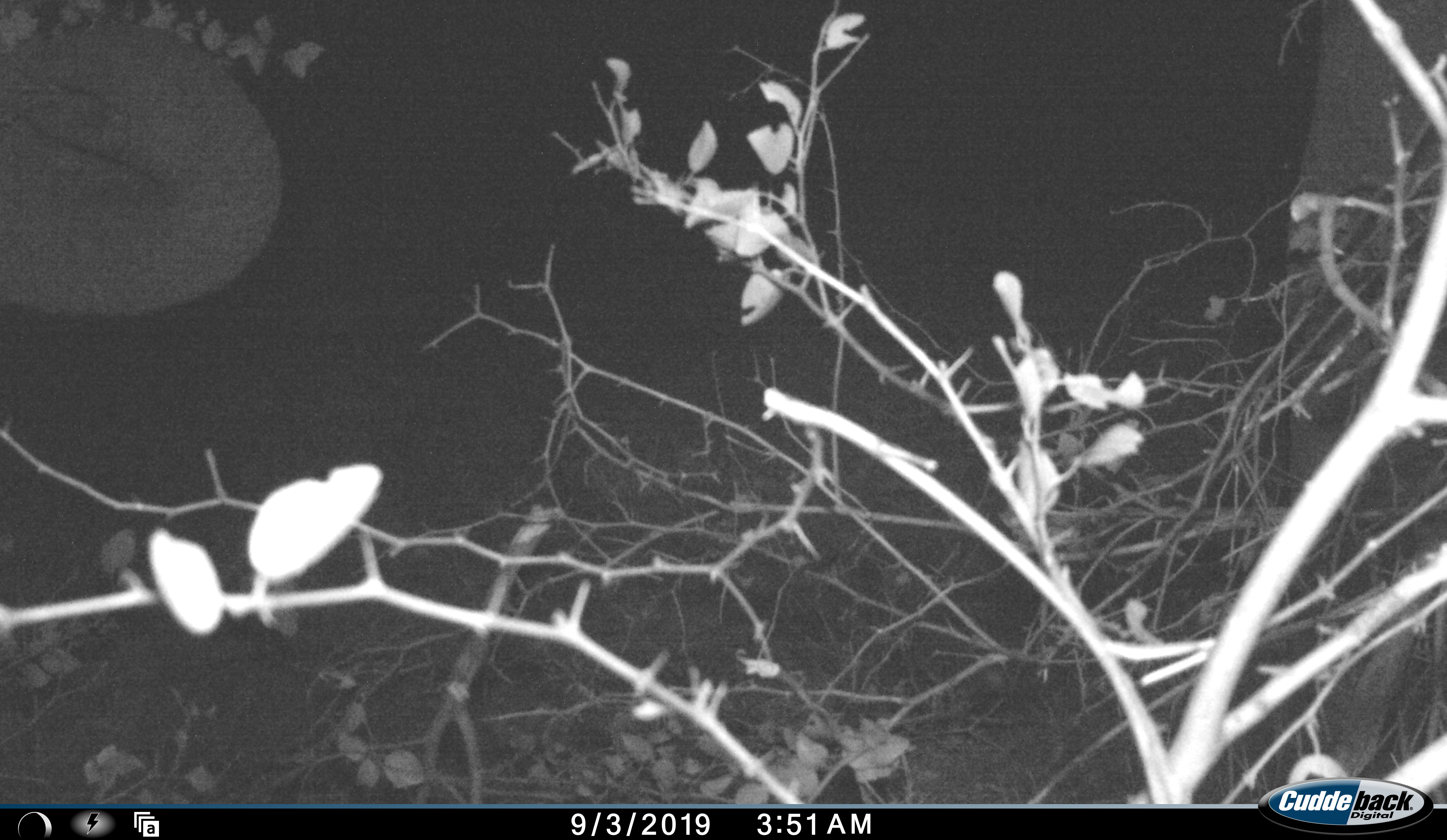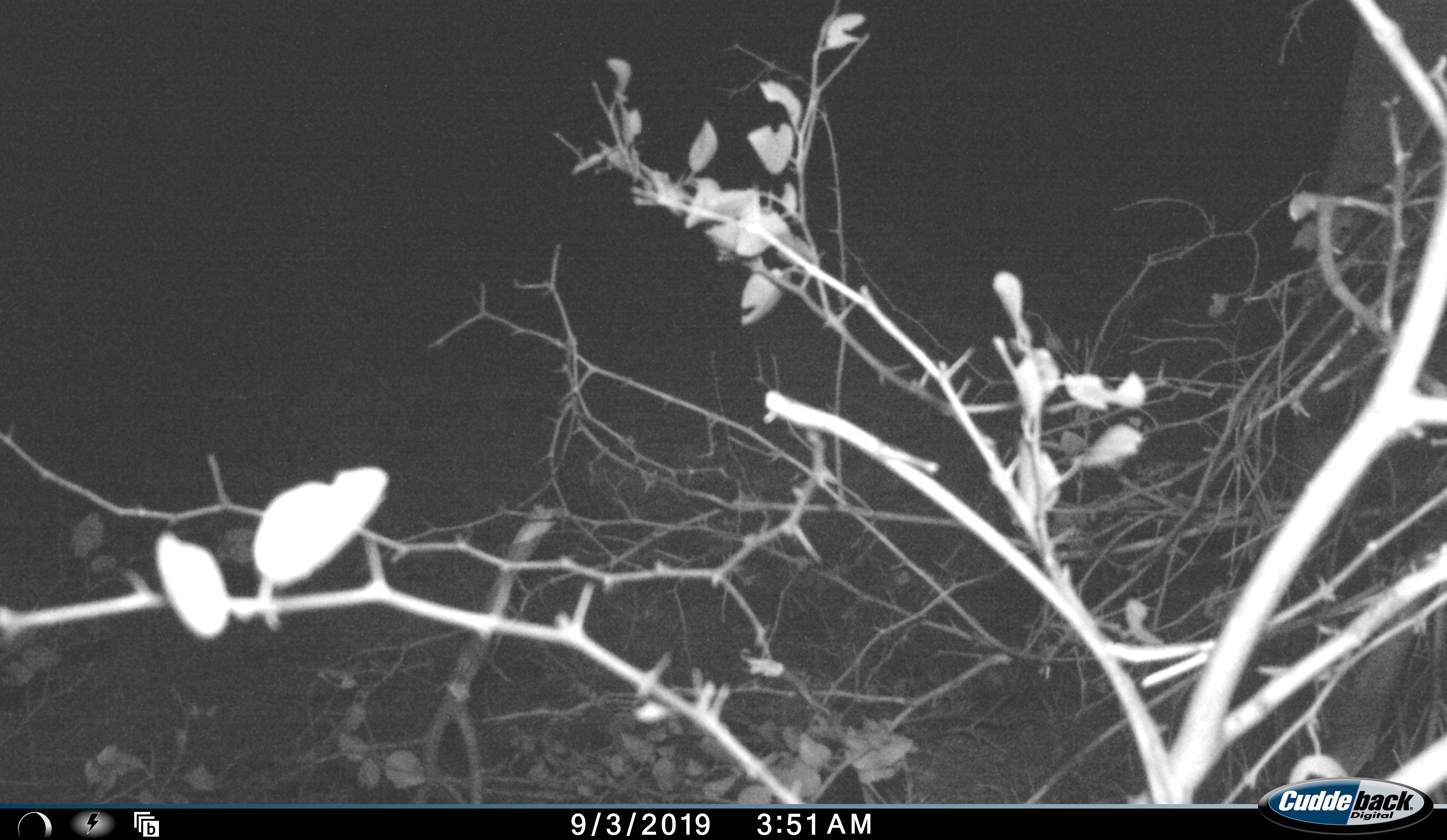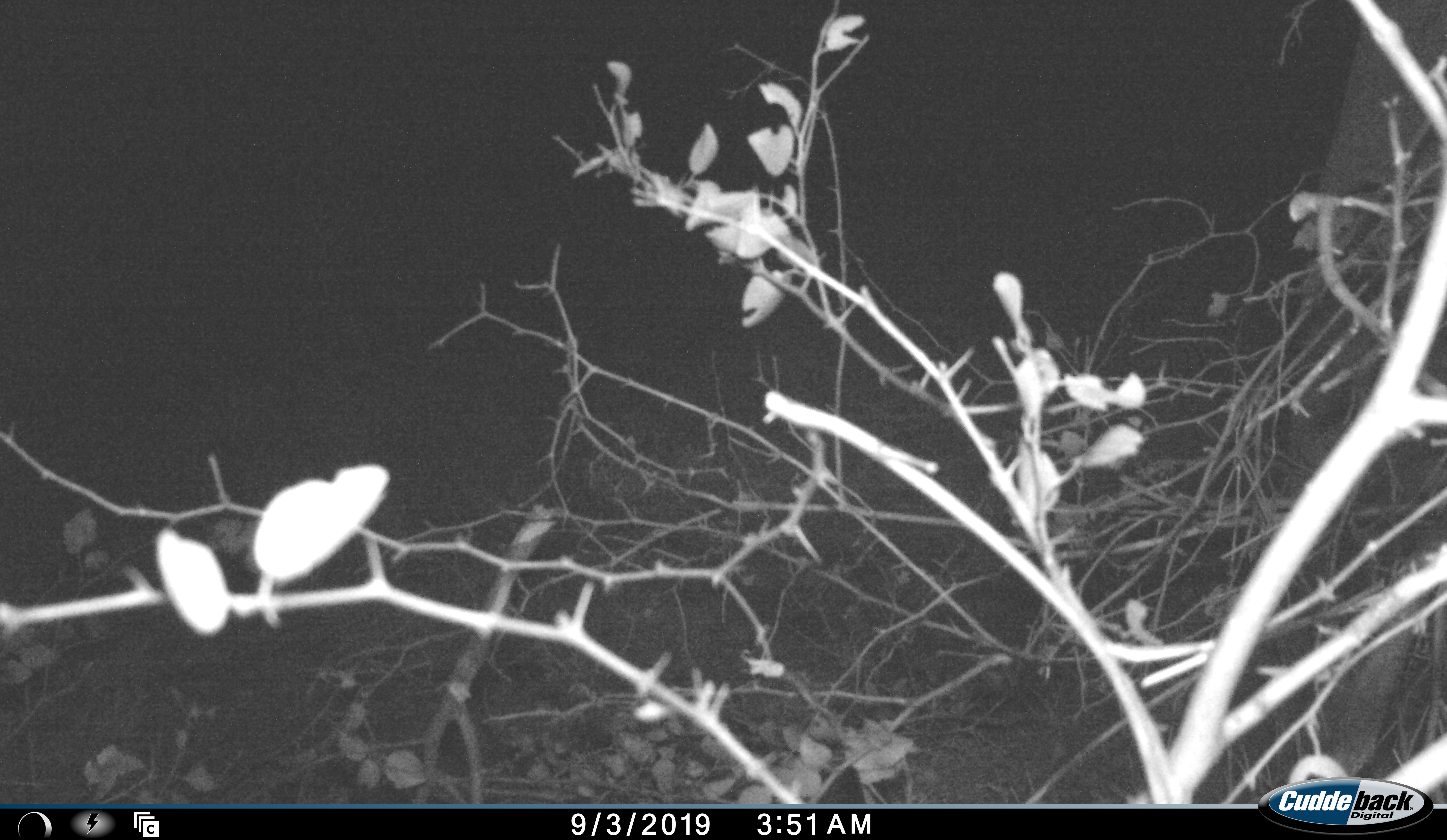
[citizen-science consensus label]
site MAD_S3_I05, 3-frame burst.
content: unidentified animal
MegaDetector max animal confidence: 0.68